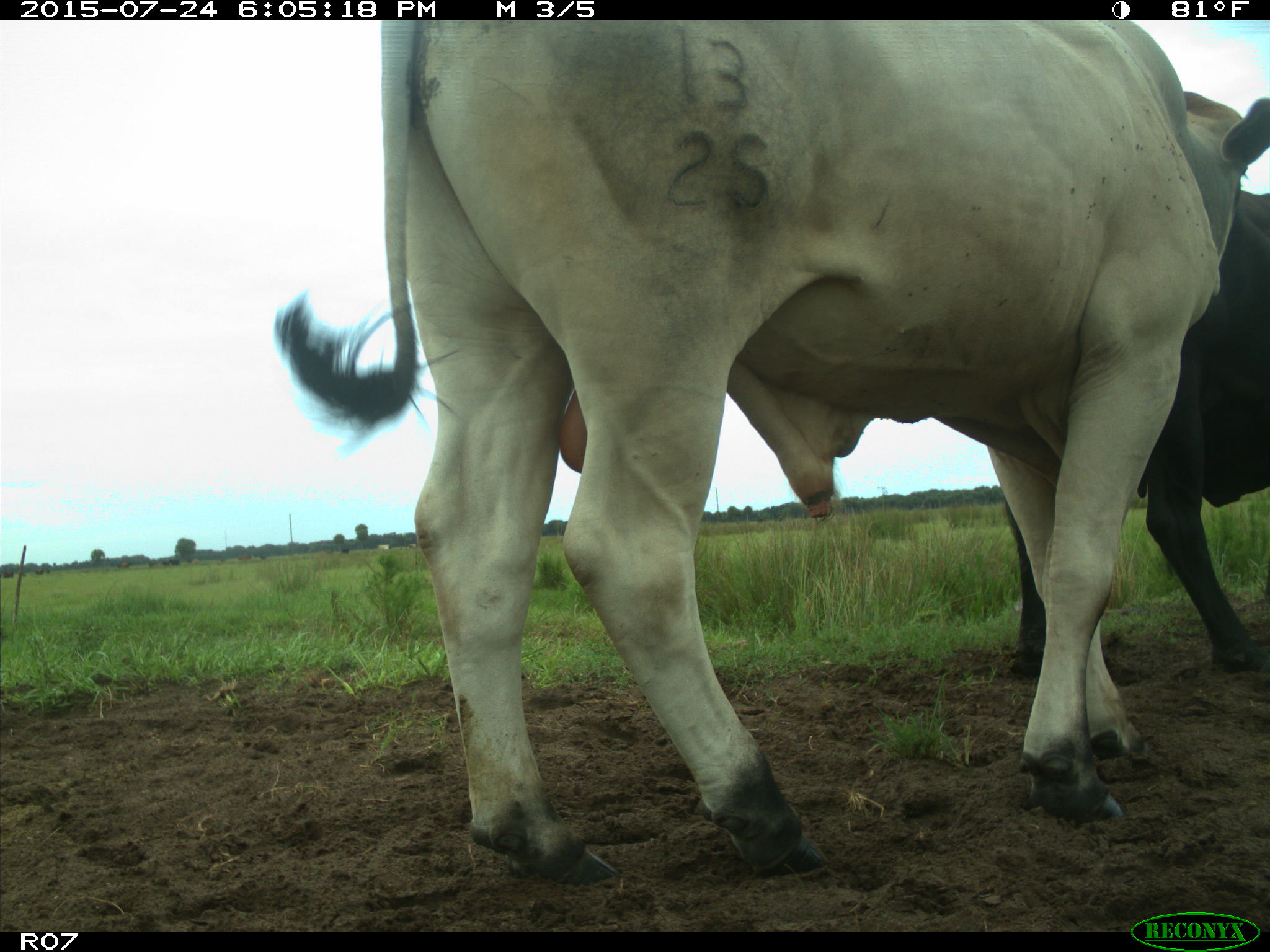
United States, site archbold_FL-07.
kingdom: Animalia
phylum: Chordata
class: Mammalia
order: Artiodactyla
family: Bovidae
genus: Bos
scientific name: Bos taurus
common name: domestic cow